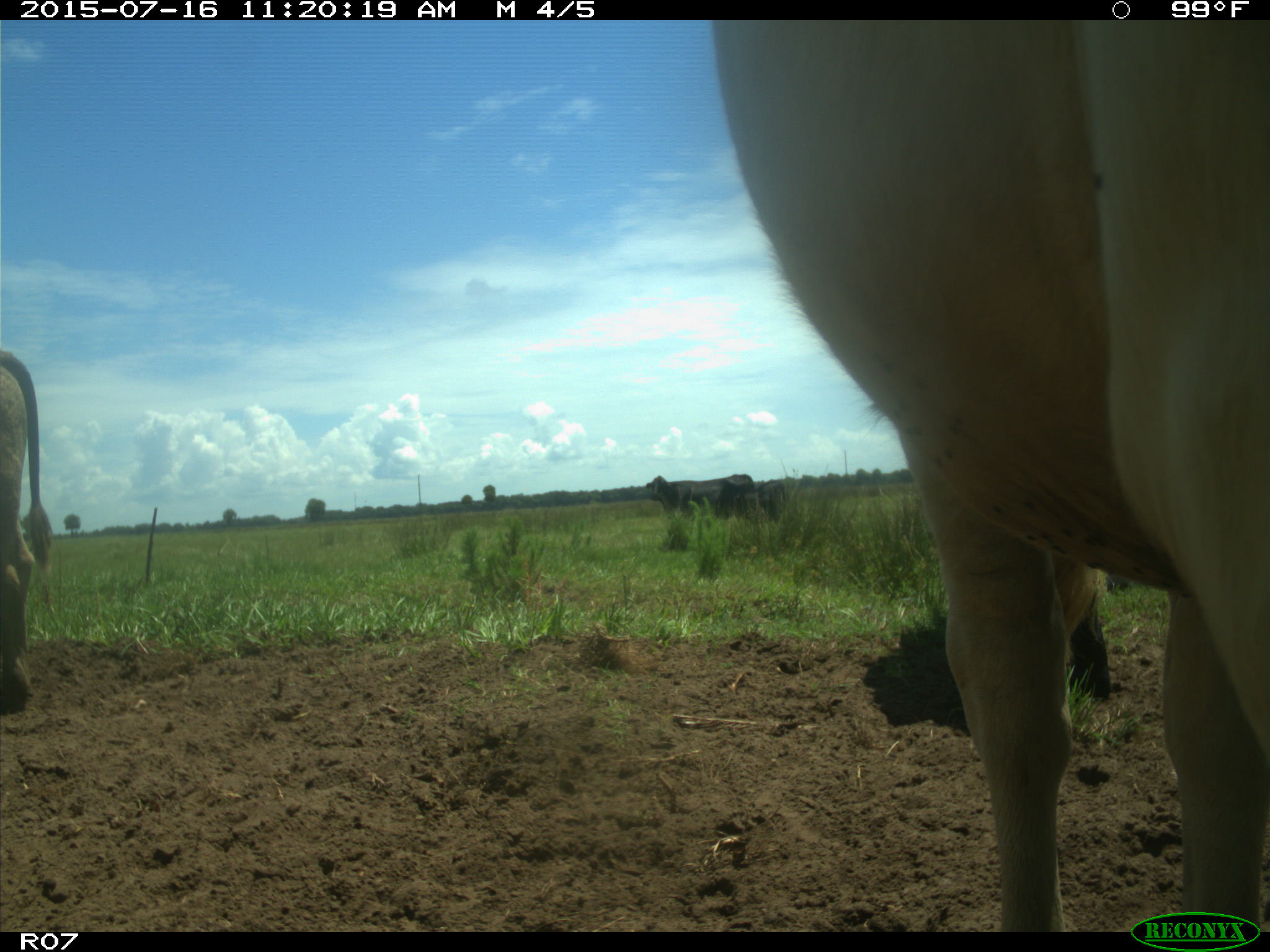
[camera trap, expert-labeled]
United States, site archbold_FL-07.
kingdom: Animalia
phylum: Chordata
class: Mammalia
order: Artiodactyla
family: Bovidae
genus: Bos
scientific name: Bos taurus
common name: domestic cow